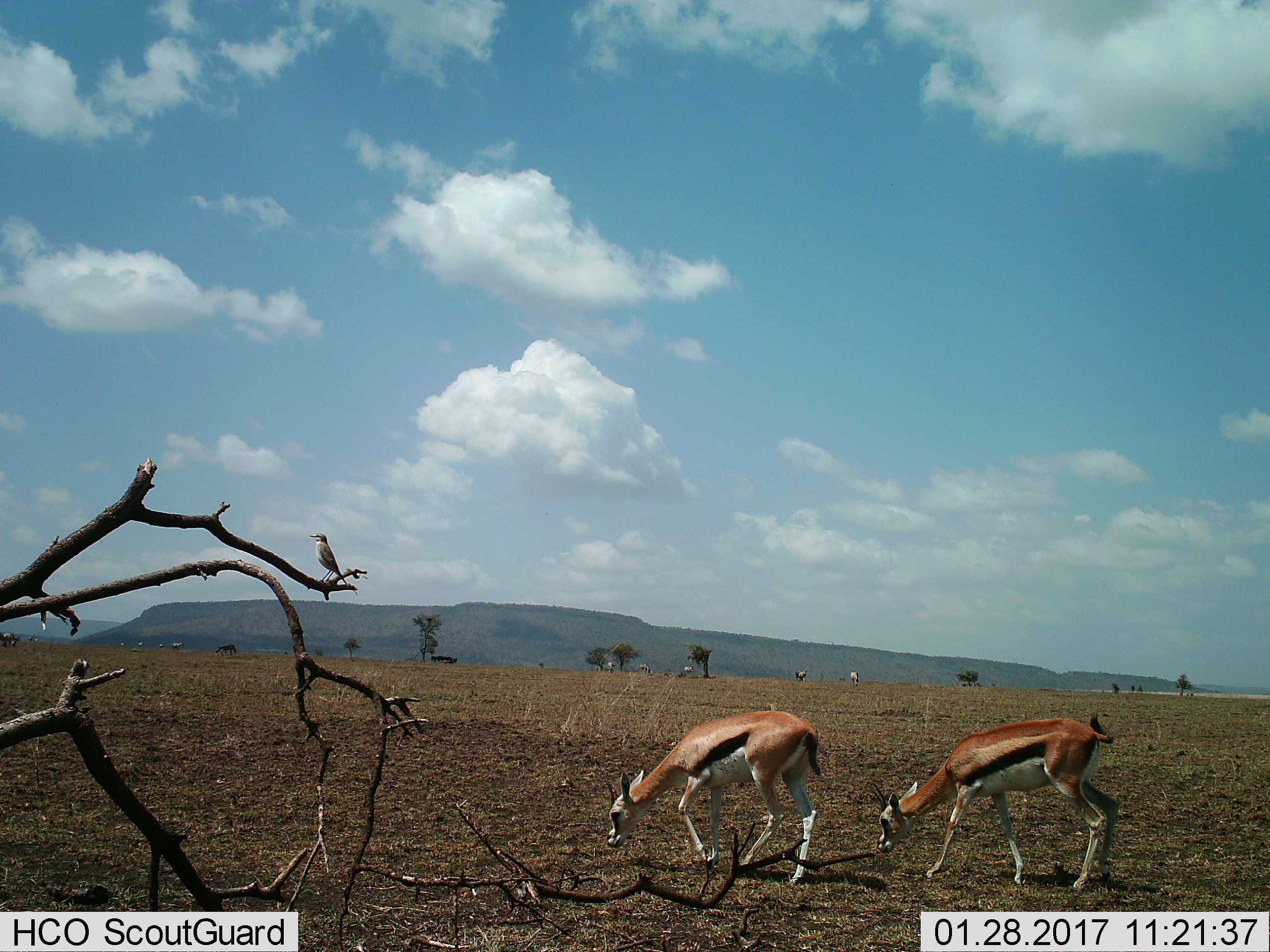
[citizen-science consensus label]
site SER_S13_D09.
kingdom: Animalia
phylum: Chordata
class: Mammalia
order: Artiodactyla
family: Bovidae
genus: Eudorcas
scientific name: Eudorcas thomsonii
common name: thomson's gazelle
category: gazellethomsons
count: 2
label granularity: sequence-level